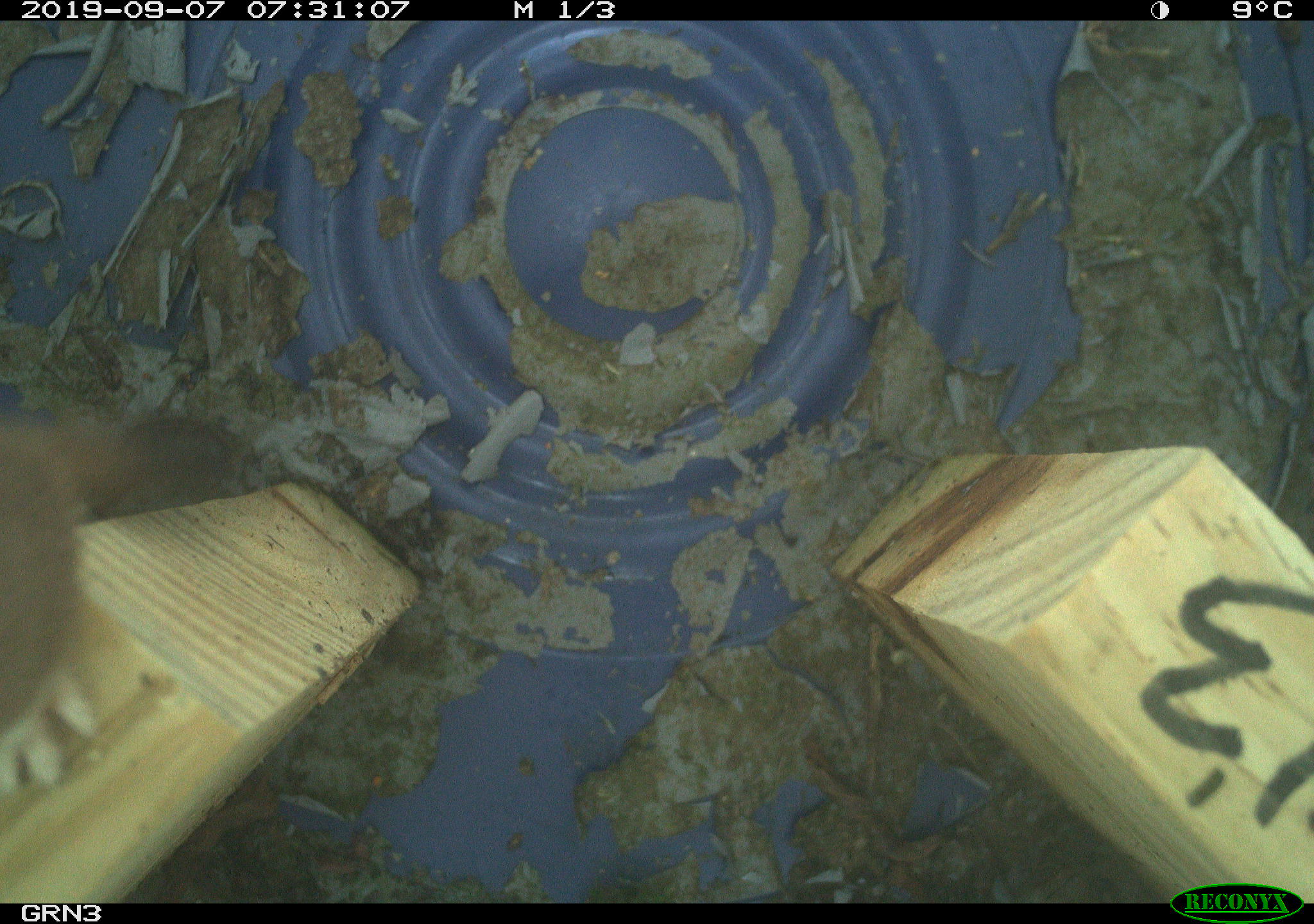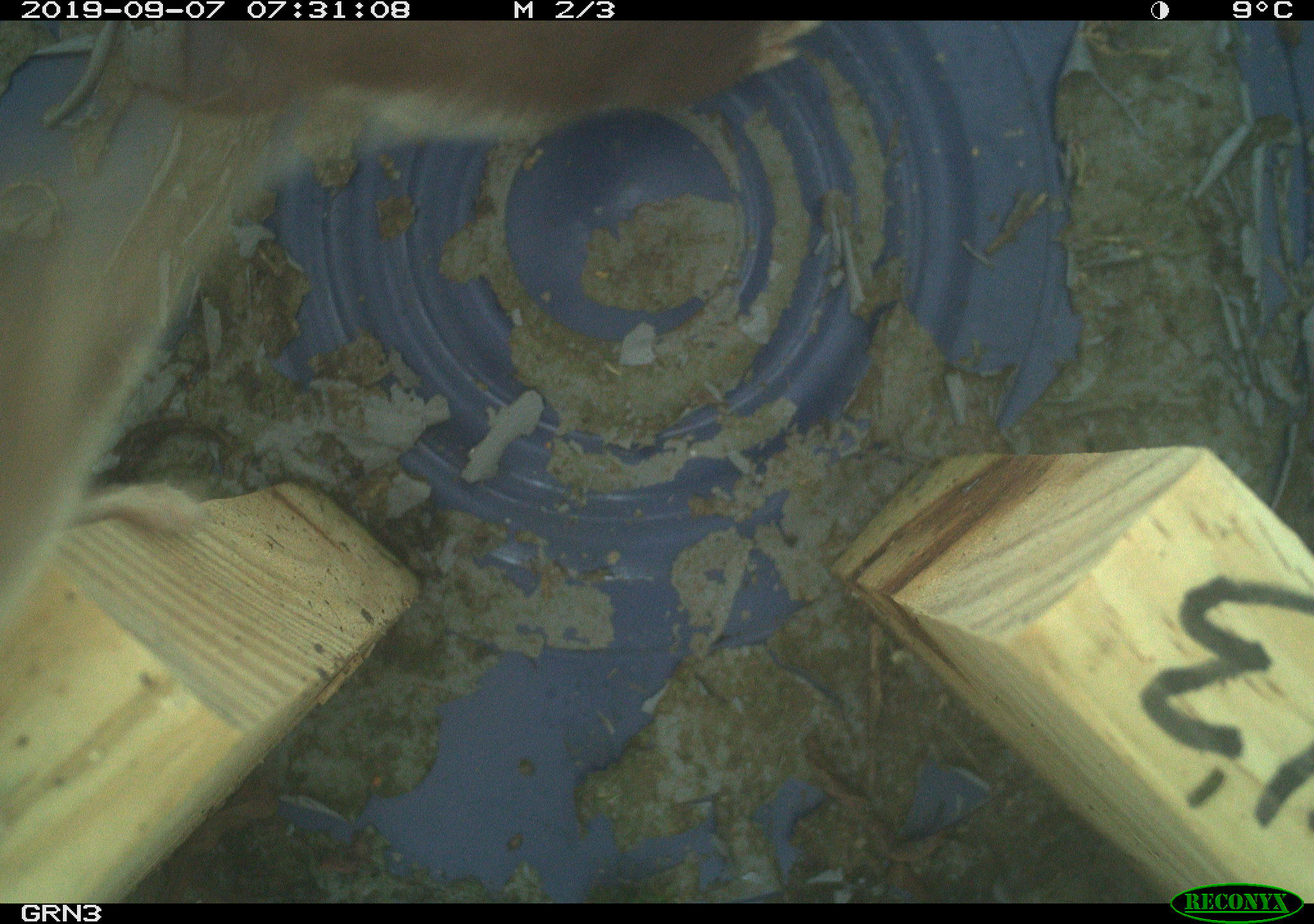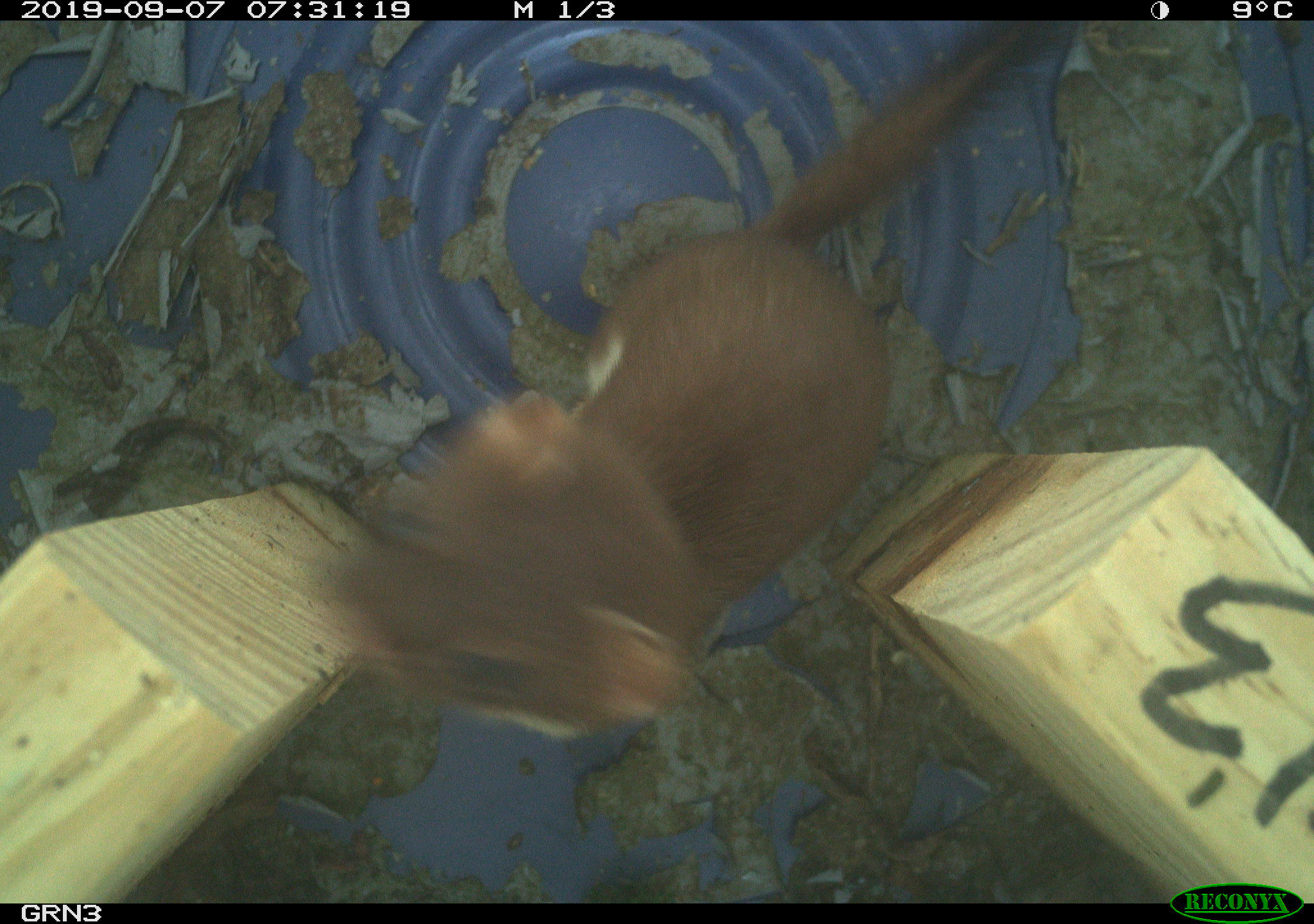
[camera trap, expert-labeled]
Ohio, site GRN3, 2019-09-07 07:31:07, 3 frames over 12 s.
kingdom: Animalia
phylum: Chordata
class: Mammalia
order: Carnivora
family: Mustelidae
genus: Neogale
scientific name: Neogale frenata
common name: long-tailed weasel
Long-tailed weasel (Neogale frenata).